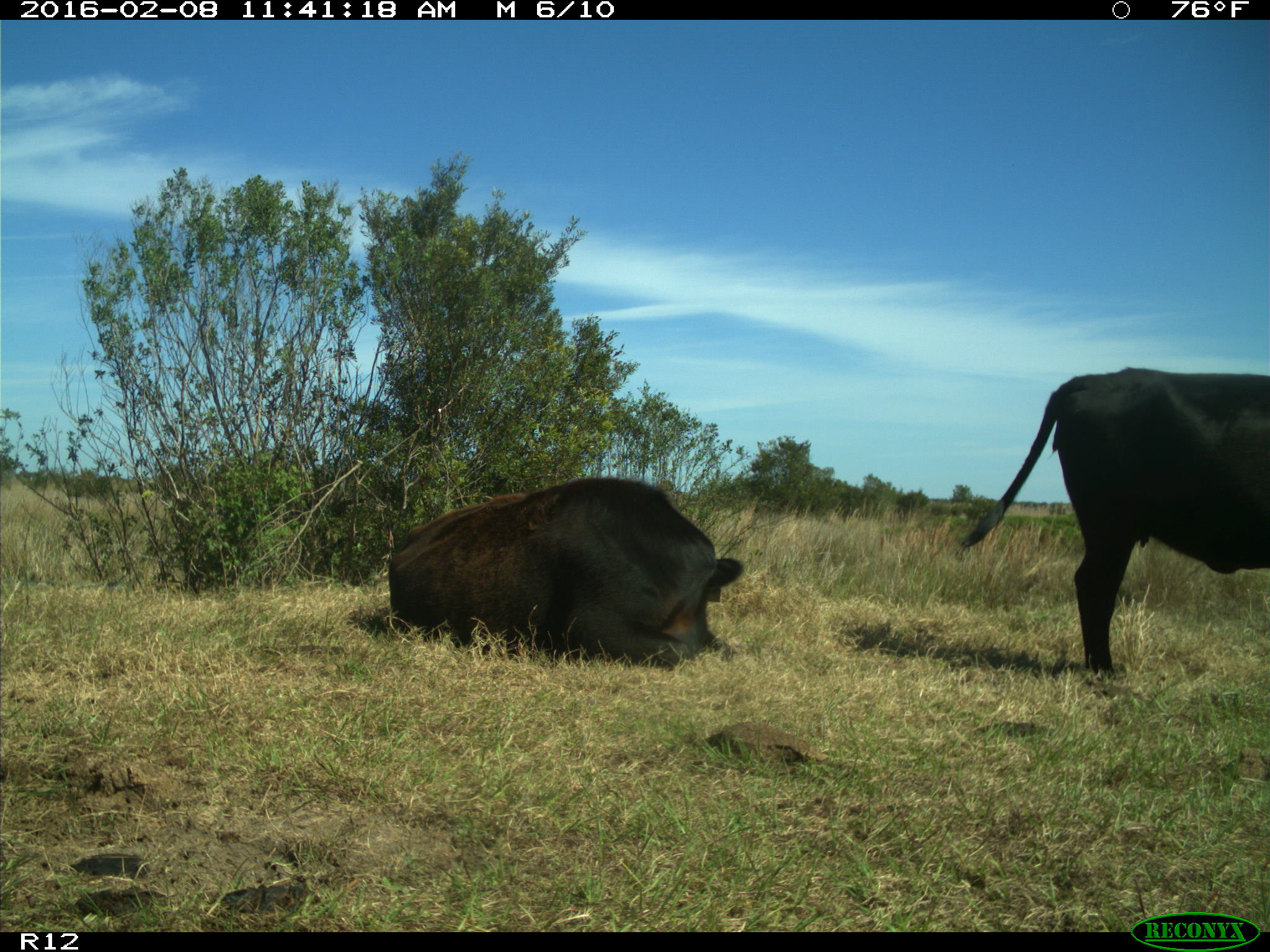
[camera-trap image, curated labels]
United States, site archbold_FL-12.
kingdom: Animalia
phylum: Chordata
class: Mammalia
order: Artiodactyla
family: Bovidae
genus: Bos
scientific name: Bos taurus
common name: domestic cow